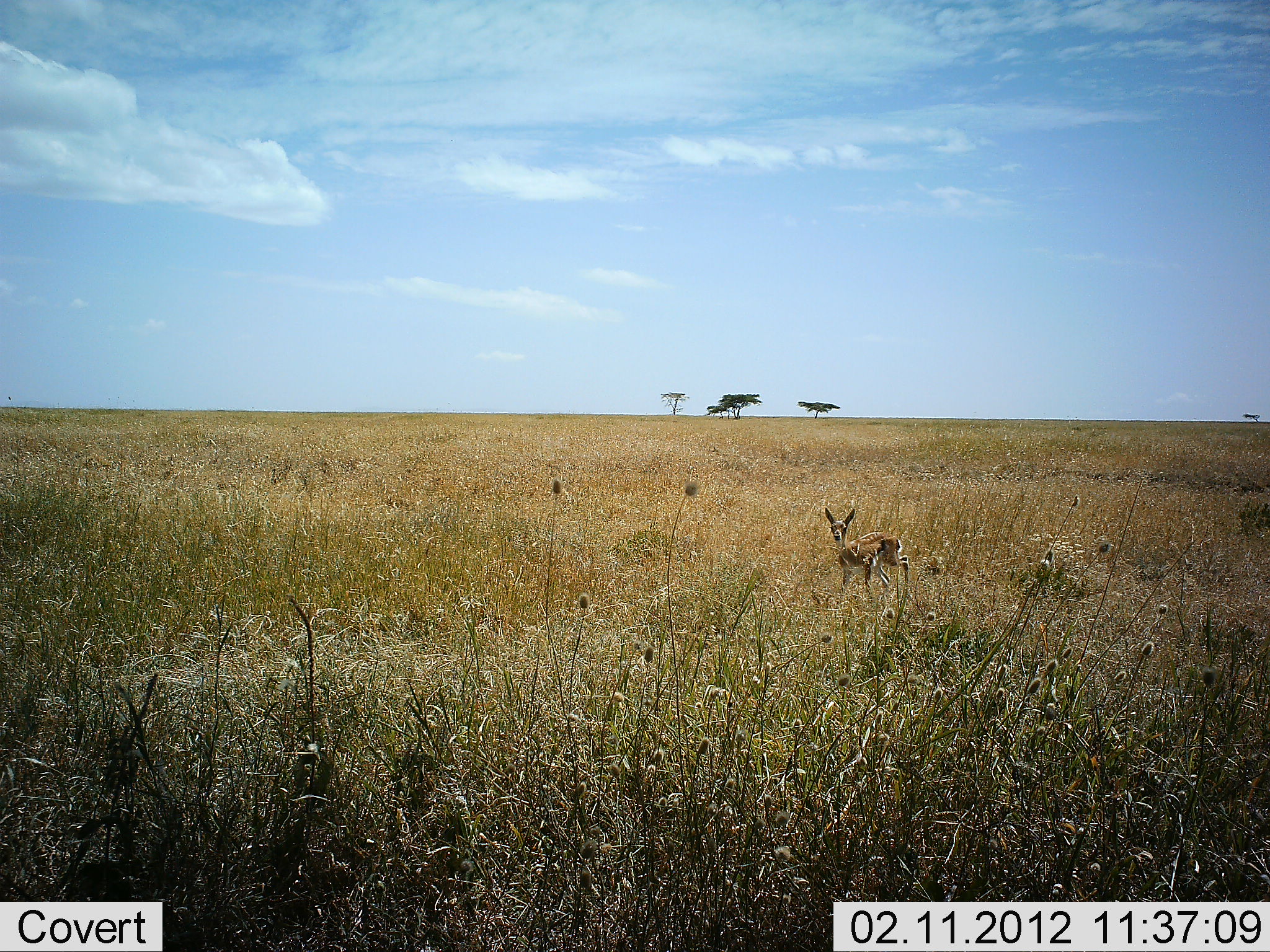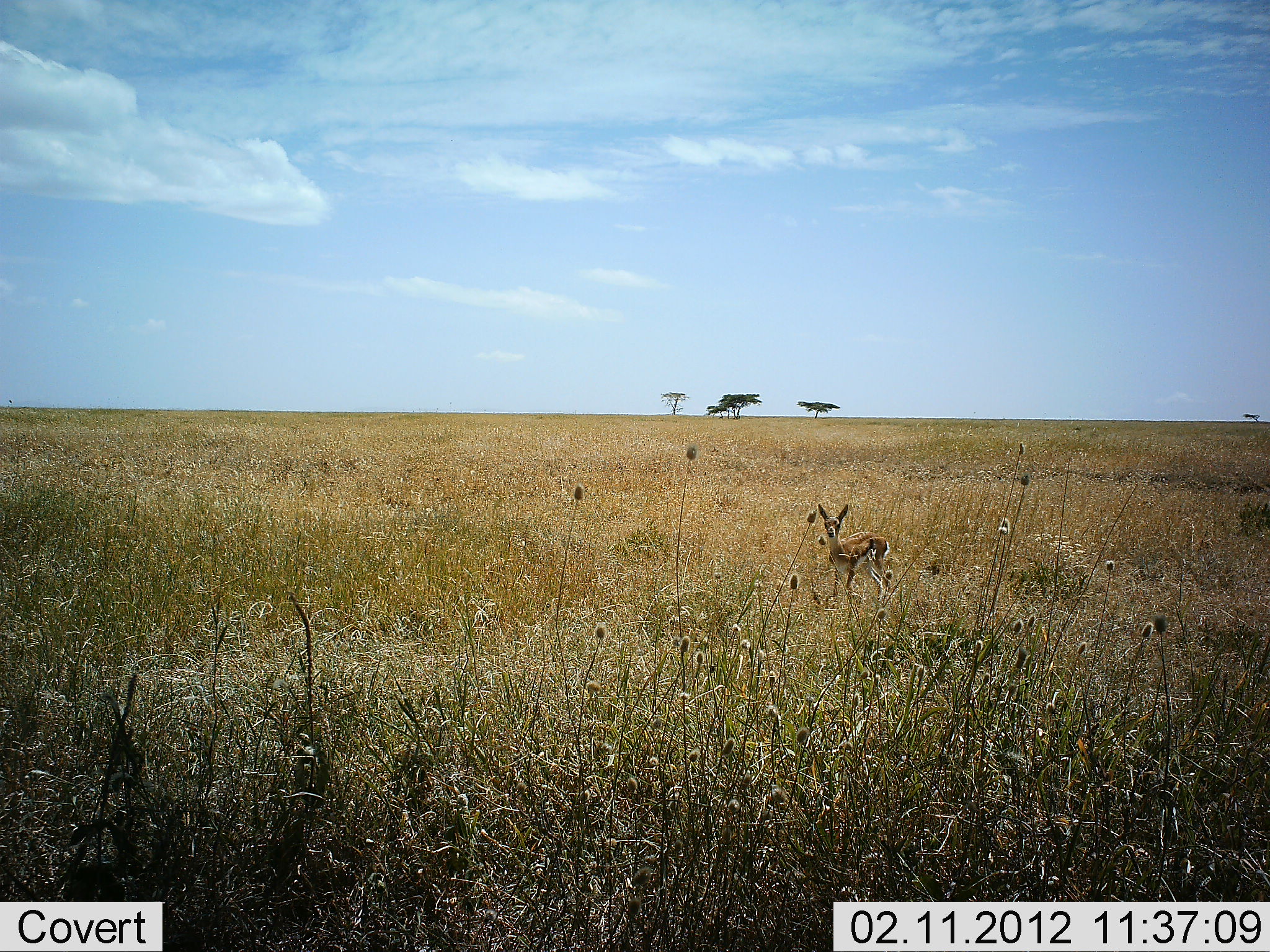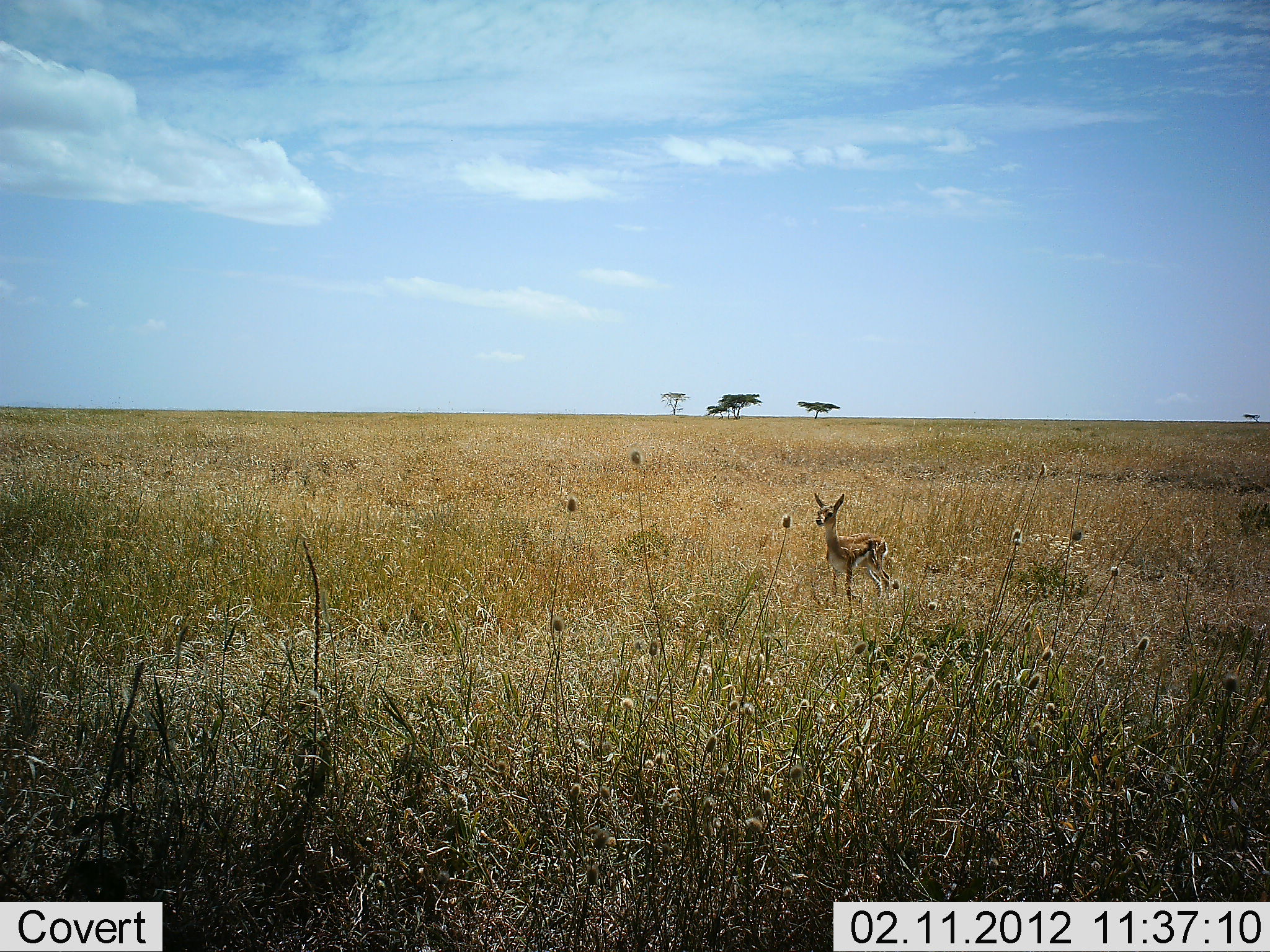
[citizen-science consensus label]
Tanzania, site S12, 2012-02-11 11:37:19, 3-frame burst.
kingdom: Animalia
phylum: Chordata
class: Mammalia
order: Artiodactyla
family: Bovidae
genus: Eudorcas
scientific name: Eudorcas thomsonii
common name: thomson's gazelle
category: gazellethomsons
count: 1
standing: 93%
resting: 0%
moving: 20%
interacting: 0%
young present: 73%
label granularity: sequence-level